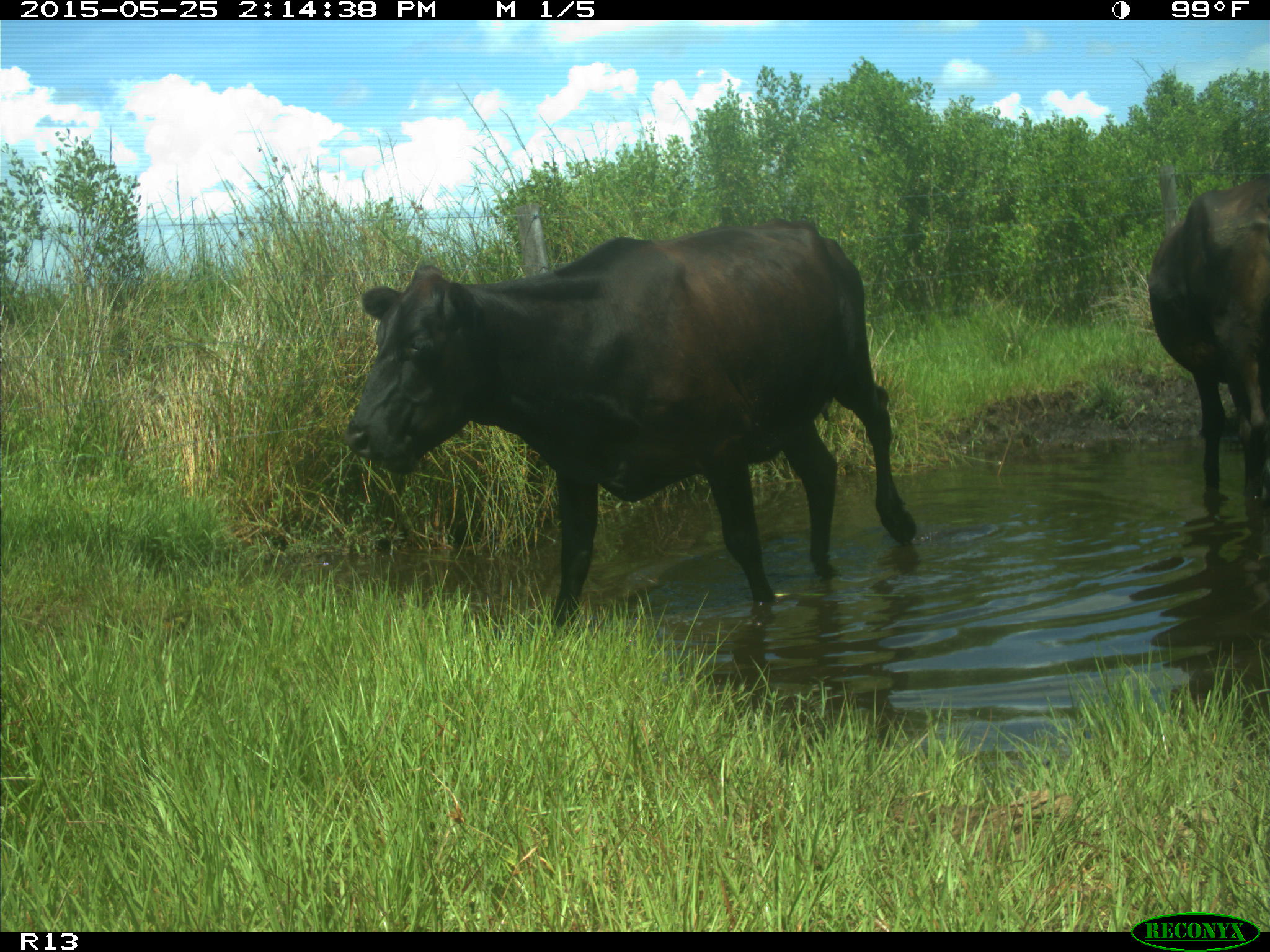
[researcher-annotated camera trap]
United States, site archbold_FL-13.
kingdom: Animalia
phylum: Chordata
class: Mammalia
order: Artiodactyla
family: Bovidae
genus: Bos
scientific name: Bos taurus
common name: domestic cow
Bos taurus (domestic cow).